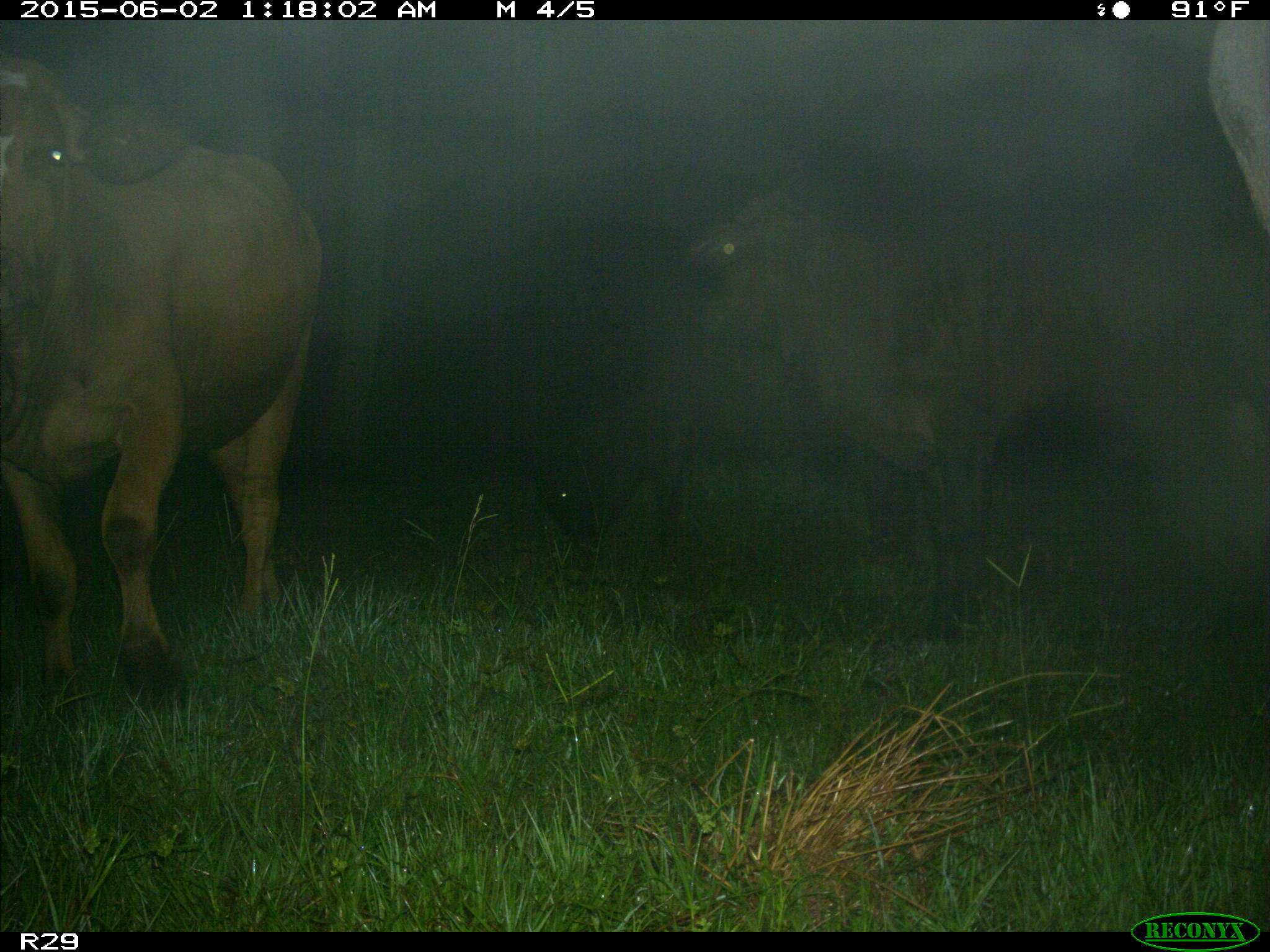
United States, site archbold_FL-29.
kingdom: Animalia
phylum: Chordata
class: Mammalia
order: Artiodactyla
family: Bovidae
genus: Bos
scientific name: Bos taurus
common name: domestic cow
Bos taurus (domestic cow).